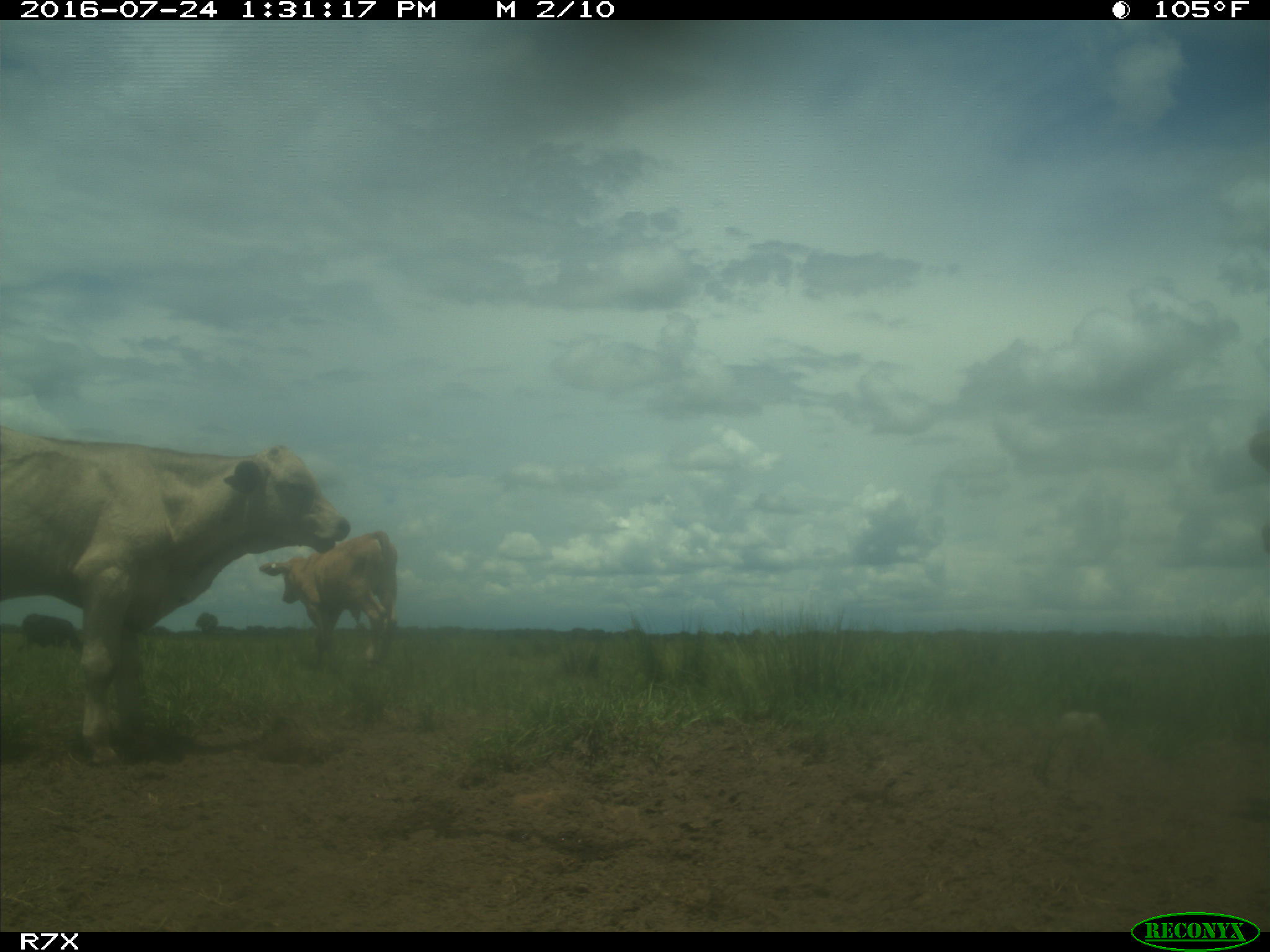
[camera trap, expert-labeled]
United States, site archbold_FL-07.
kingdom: Animalia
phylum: Chordata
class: Mammalia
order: Artiodactyla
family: Bovidae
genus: Bos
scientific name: Bos taurus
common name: domestic cow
Bos taurus (domestic cow).